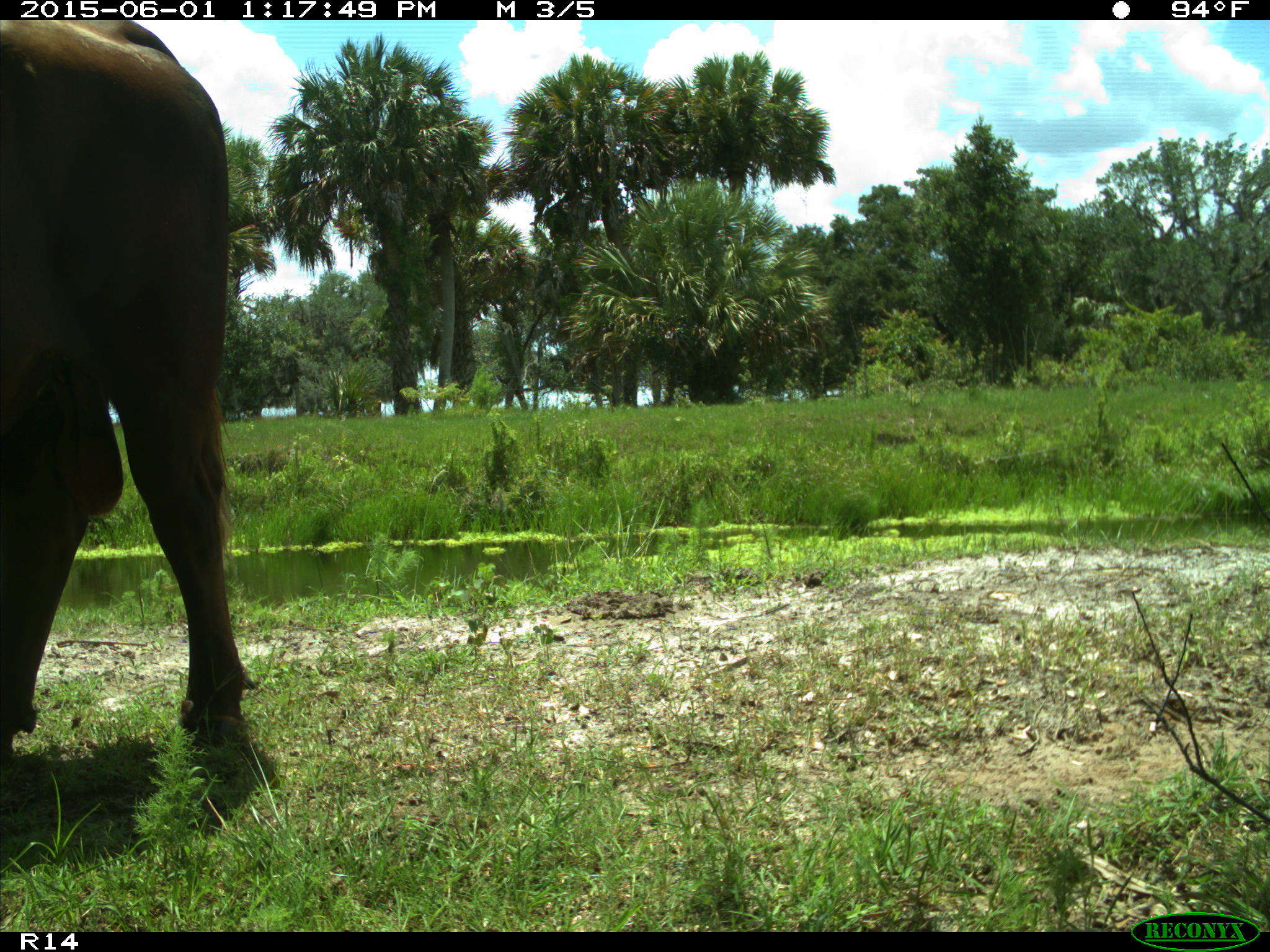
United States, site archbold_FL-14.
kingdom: Animalia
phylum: Chordata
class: Mammalia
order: Artiodactyla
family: Bovidae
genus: Bos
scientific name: Bos taurus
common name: domestic cow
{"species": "Bos taurus (domestic cow)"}